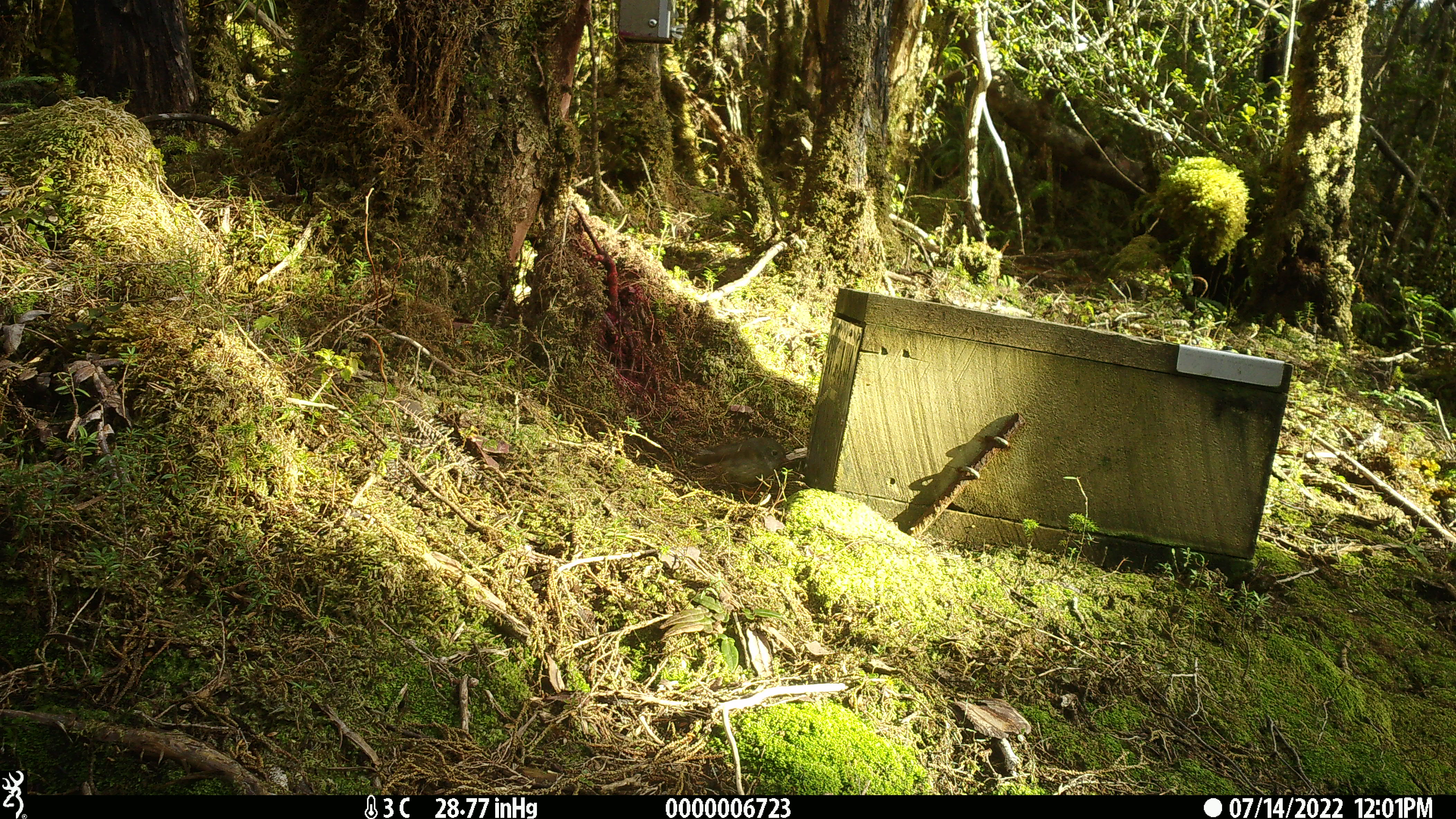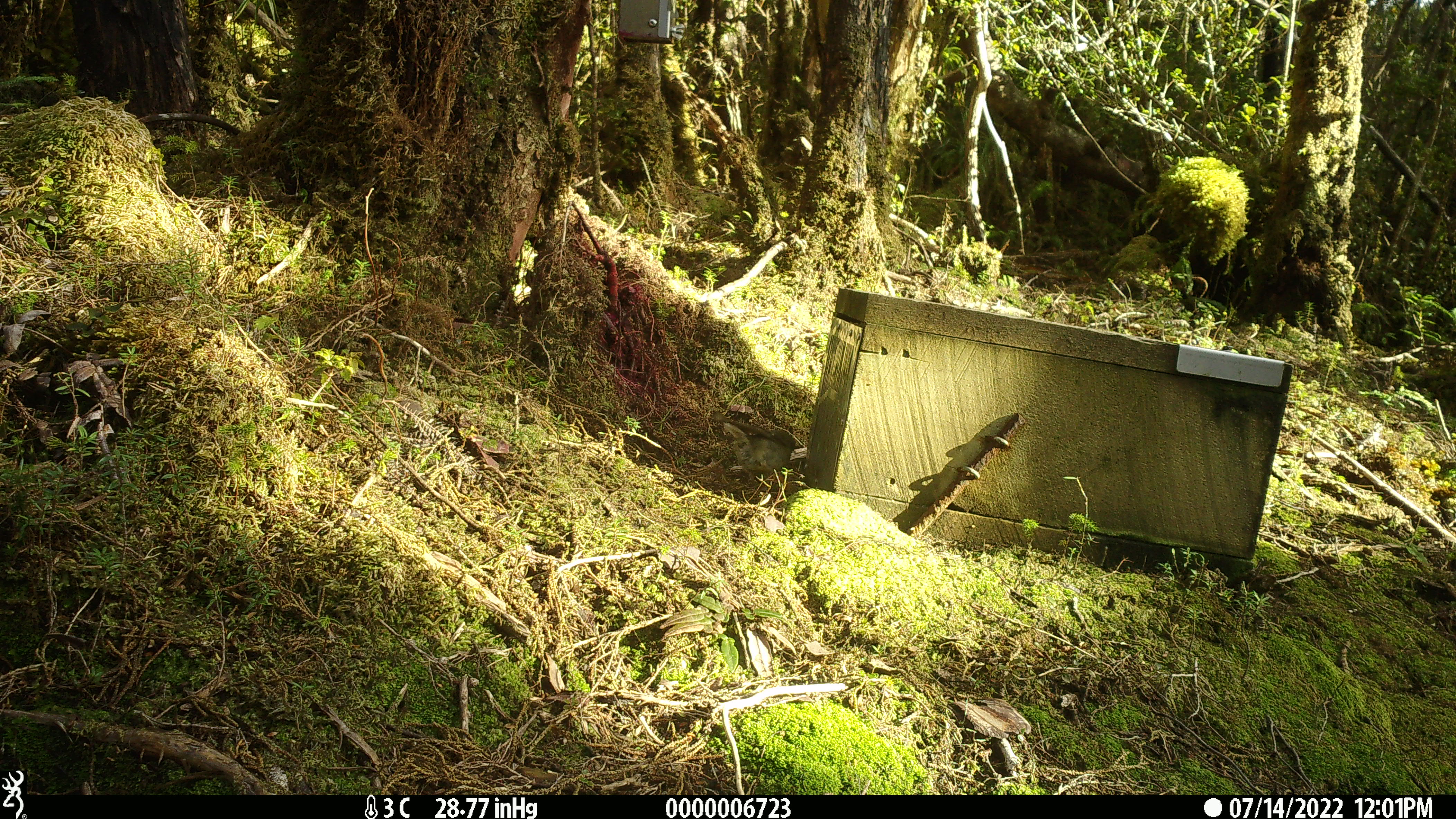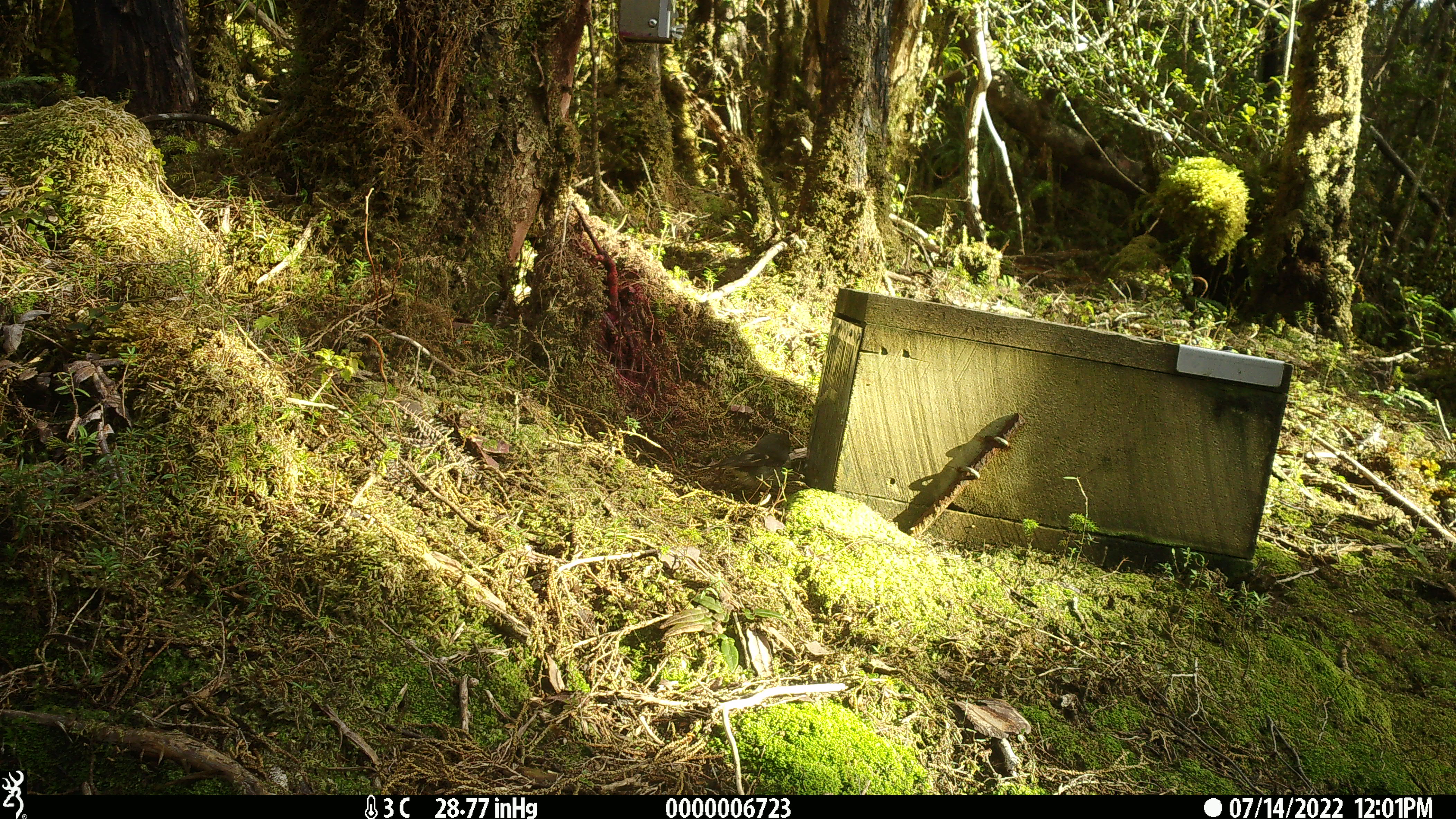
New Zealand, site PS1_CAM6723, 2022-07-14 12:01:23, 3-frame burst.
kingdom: Animalia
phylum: Chordata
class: Aves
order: Passeriformes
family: Petroicidae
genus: Petroica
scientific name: Petroica macrocephala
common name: tomtit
Tomtit (Petroica macrocephala).